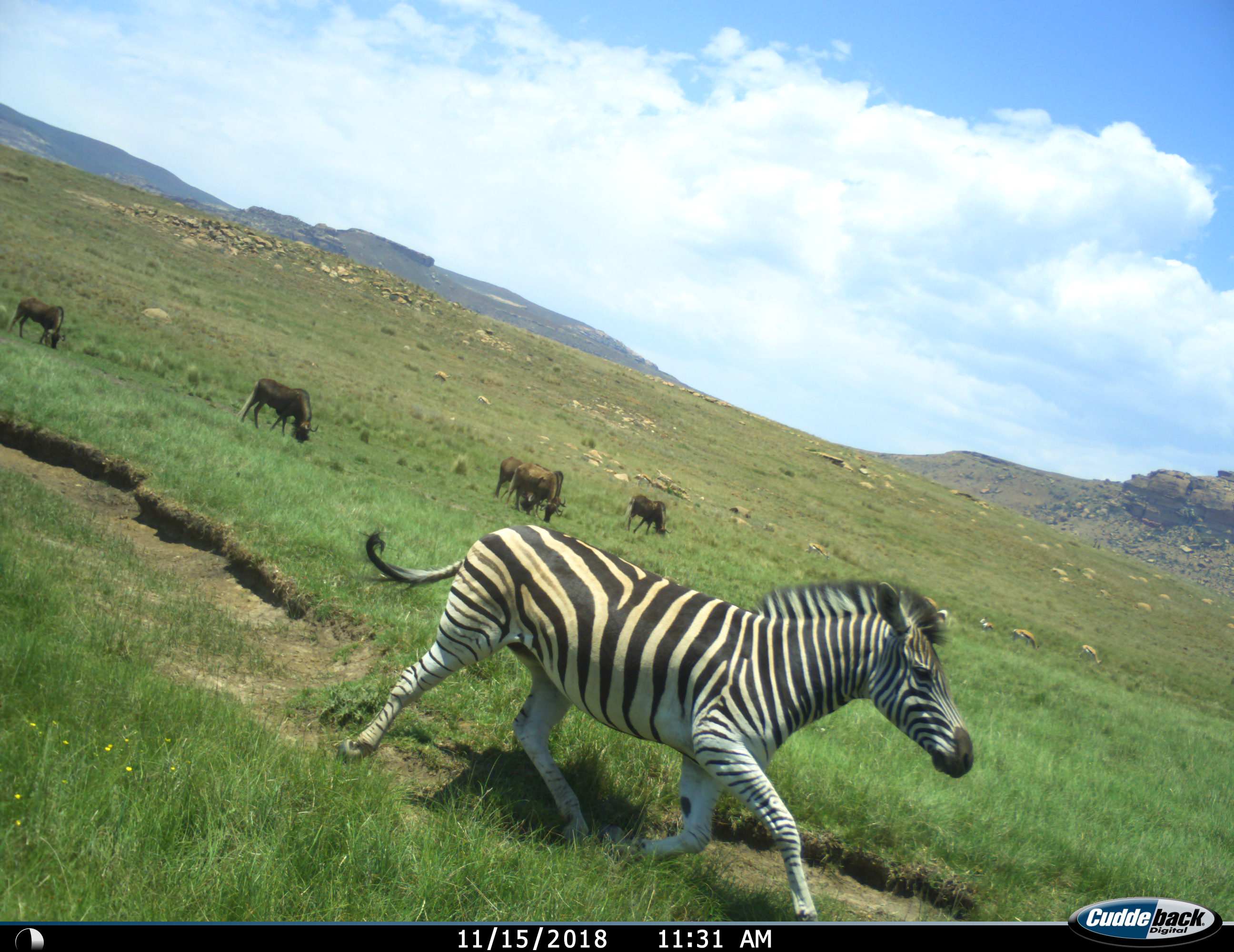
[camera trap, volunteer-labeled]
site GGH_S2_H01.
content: unidentified animal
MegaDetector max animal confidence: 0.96